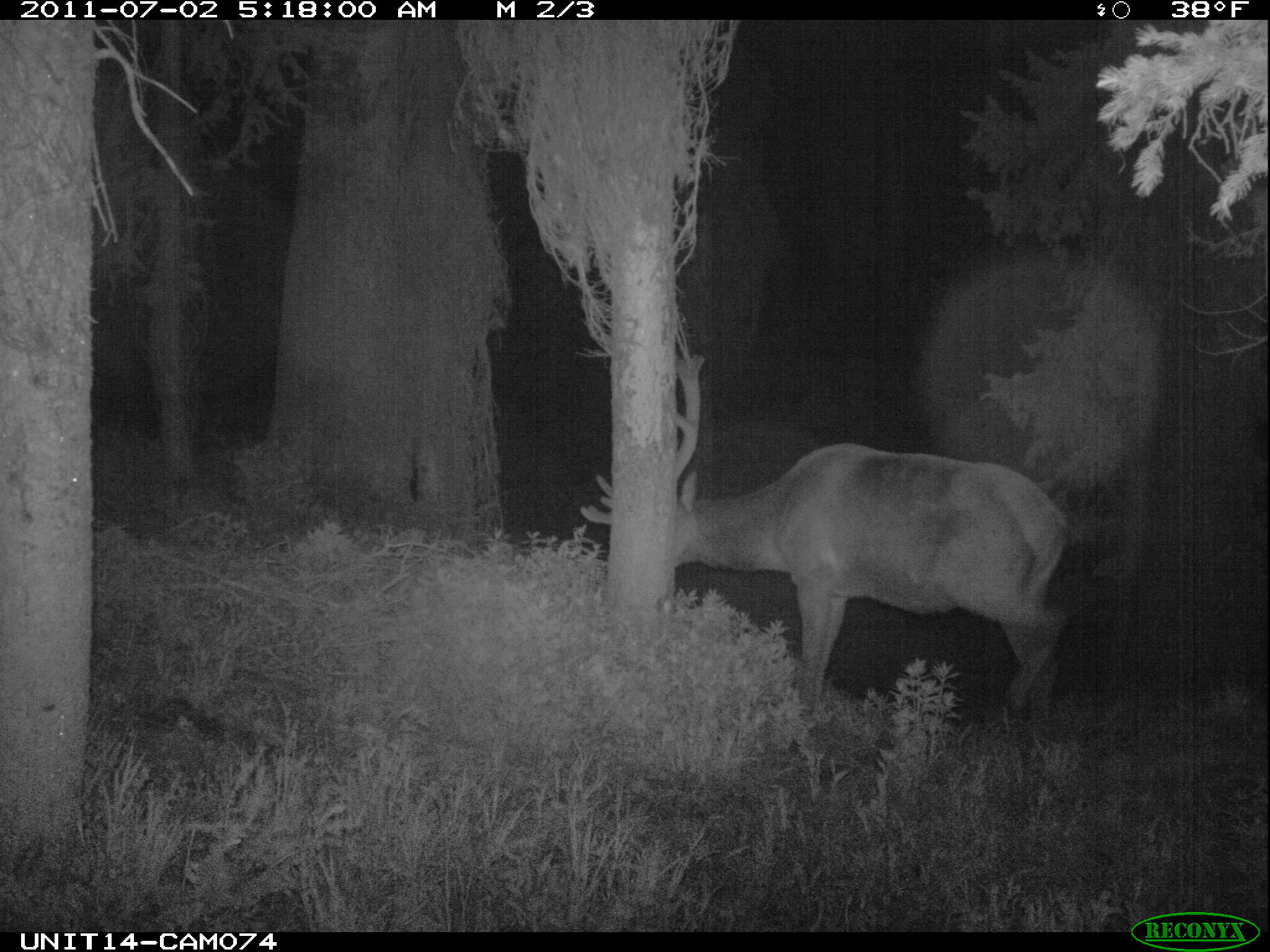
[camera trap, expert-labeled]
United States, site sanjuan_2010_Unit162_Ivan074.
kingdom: Animalia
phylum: Chordata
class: Mammalia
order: Artiodactyla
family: Cervidae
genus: Cervus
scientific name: Cervus elaphus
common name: red deer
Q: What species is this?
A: Cervus elaphus (red deer).